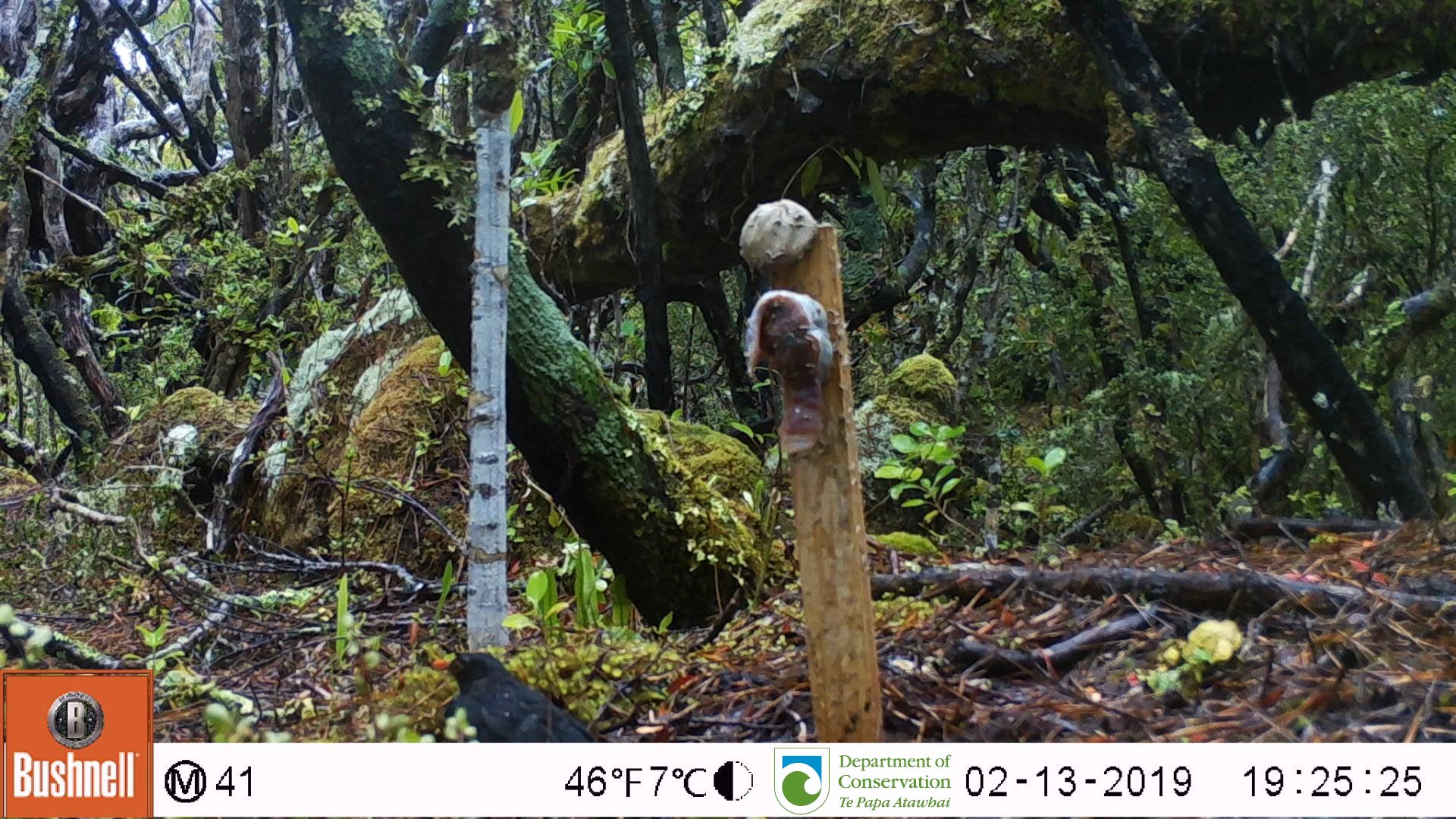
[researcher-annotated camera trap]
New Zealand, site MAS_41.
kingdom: Animalia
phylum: Chordata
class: Aves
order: Passeriformes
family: Turdidae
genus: Turdus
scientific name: Turdus merula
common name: eurasian blackbird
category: blackbird